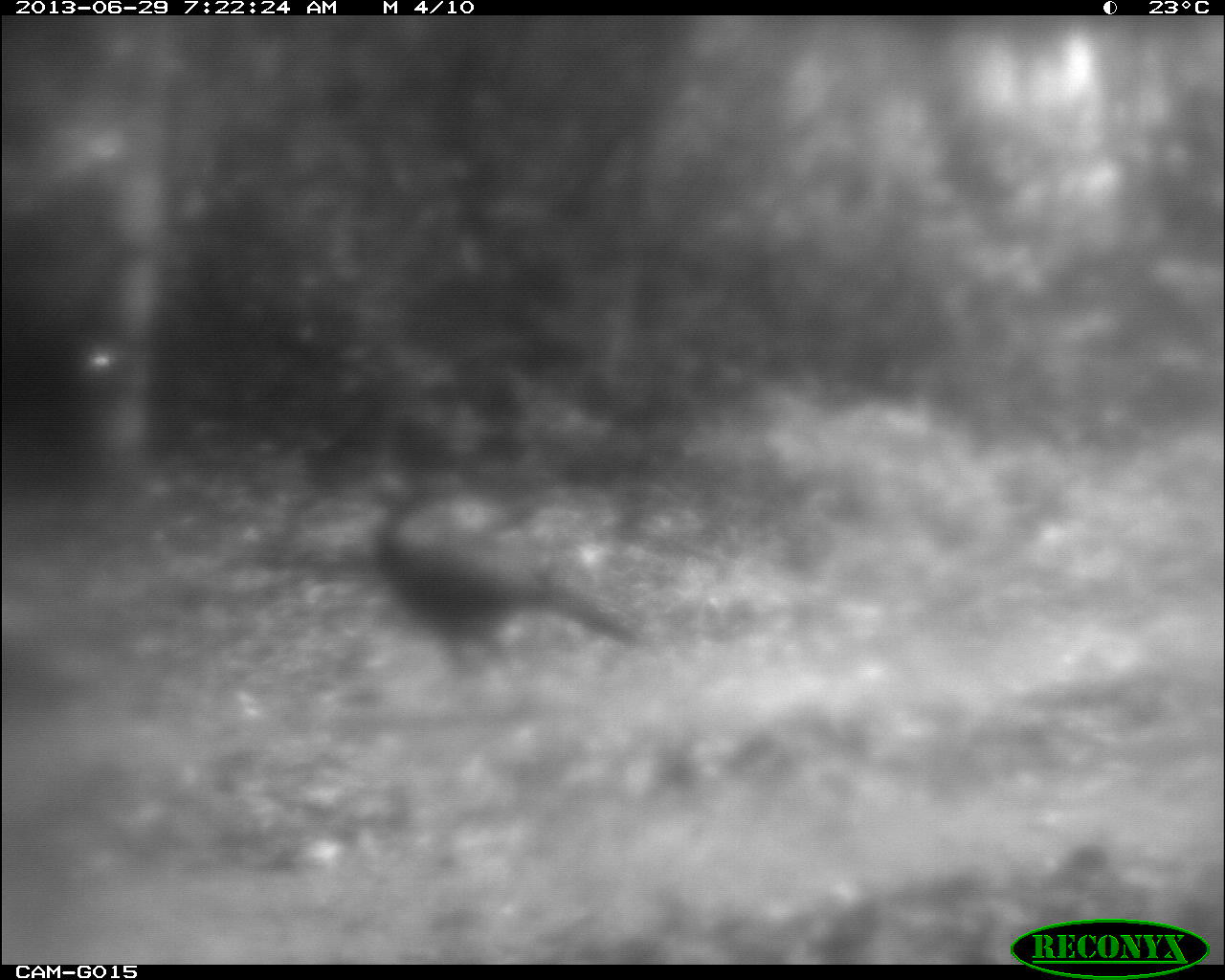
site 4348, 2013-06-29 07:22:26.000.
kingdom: Animalia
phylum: Chordata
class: Aves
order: Galliformes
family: Cracidae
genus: Crax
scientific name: Crax rubra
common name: great curassow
Crax rubra (great curassow), count 3.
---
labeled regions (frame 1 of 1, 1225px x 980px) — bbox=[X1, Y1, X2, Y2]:
crax rubra: bbox=[355, 478, 645, 673]